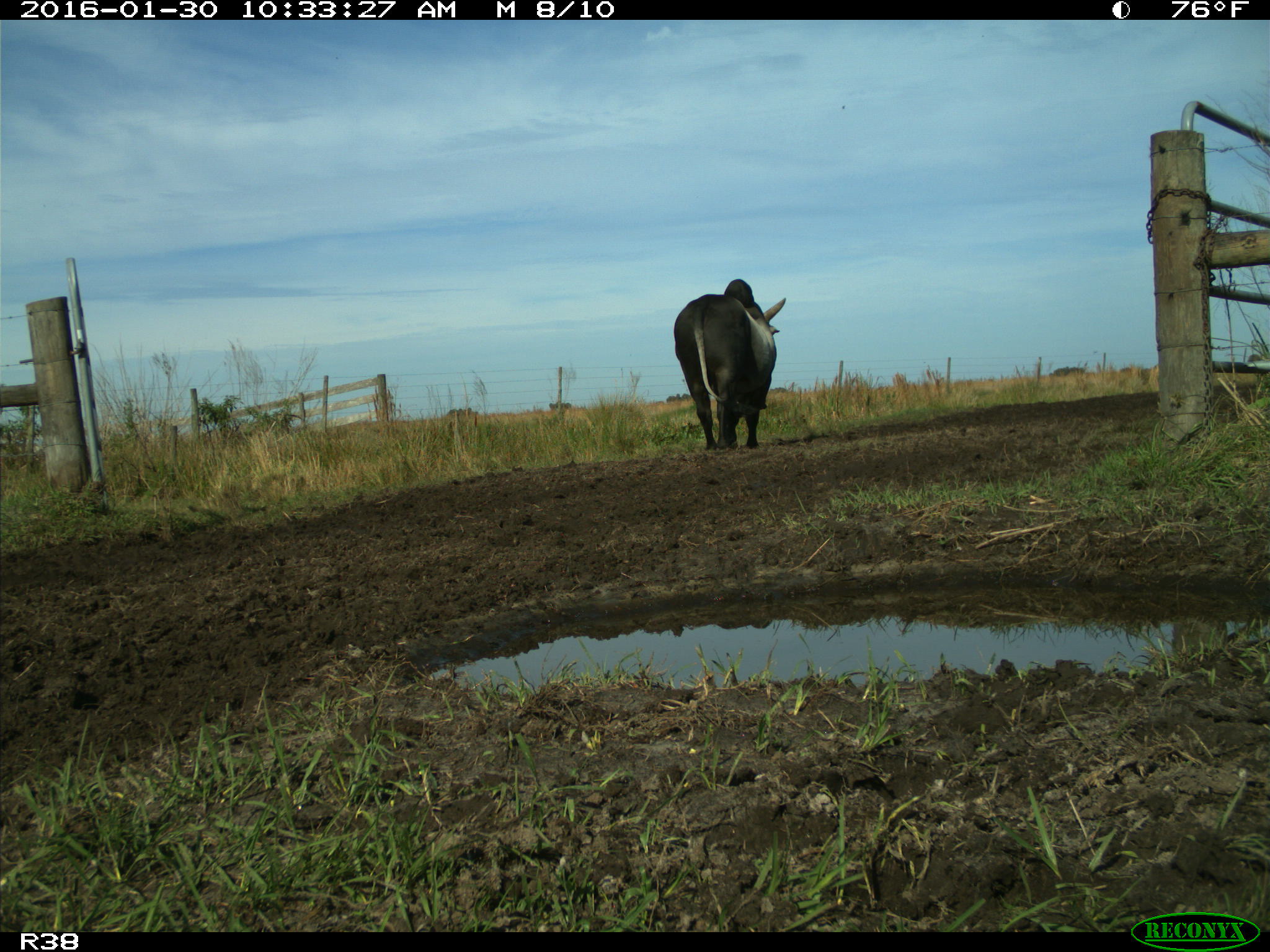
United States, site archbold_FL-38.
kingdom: Animalia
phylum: Chordata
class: Mammalia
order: Artiodactyla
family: Bovidae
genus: Bos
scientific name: Bos taurus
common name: domestic cow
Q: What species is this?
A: Bos taurus (domestic cow).